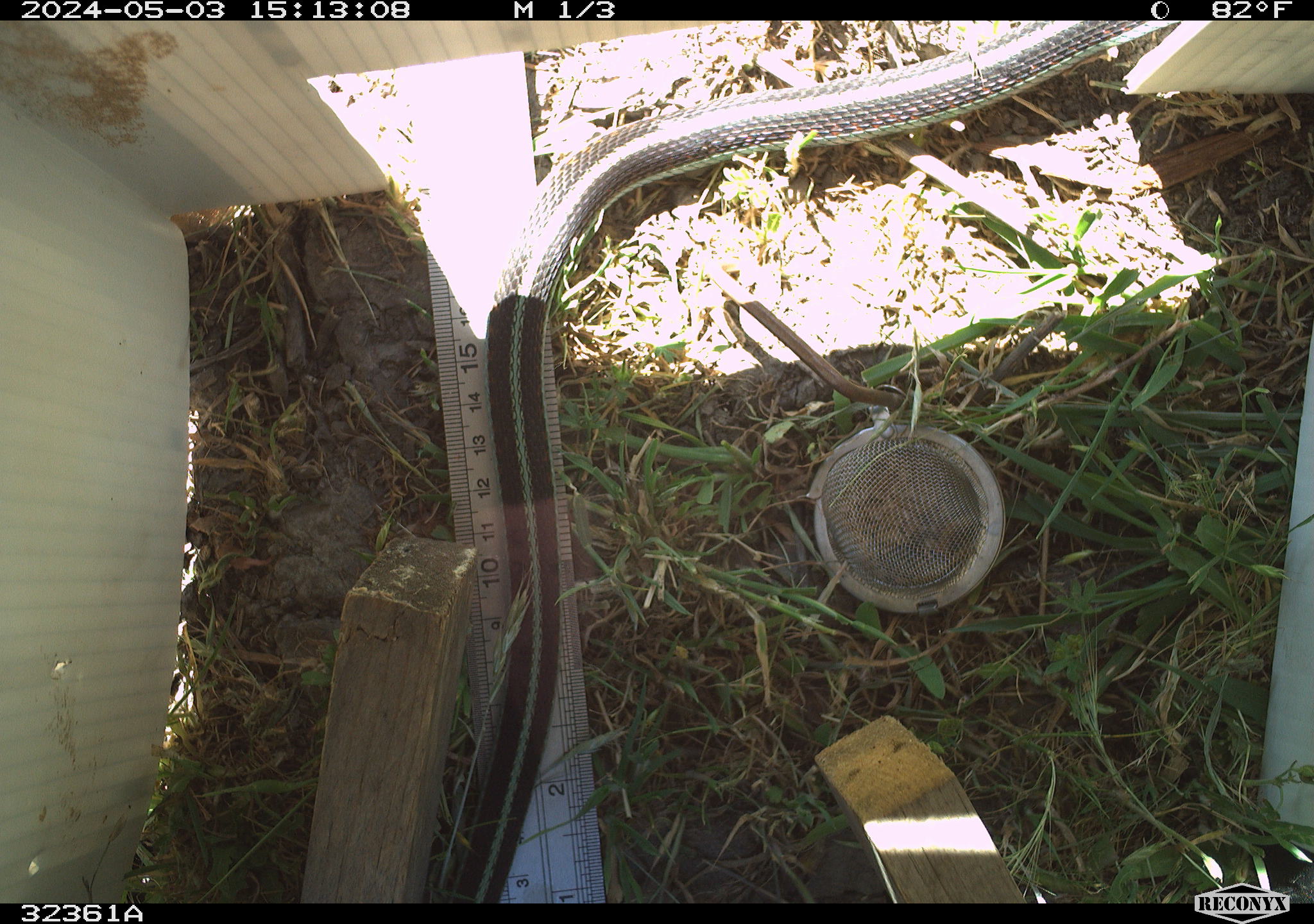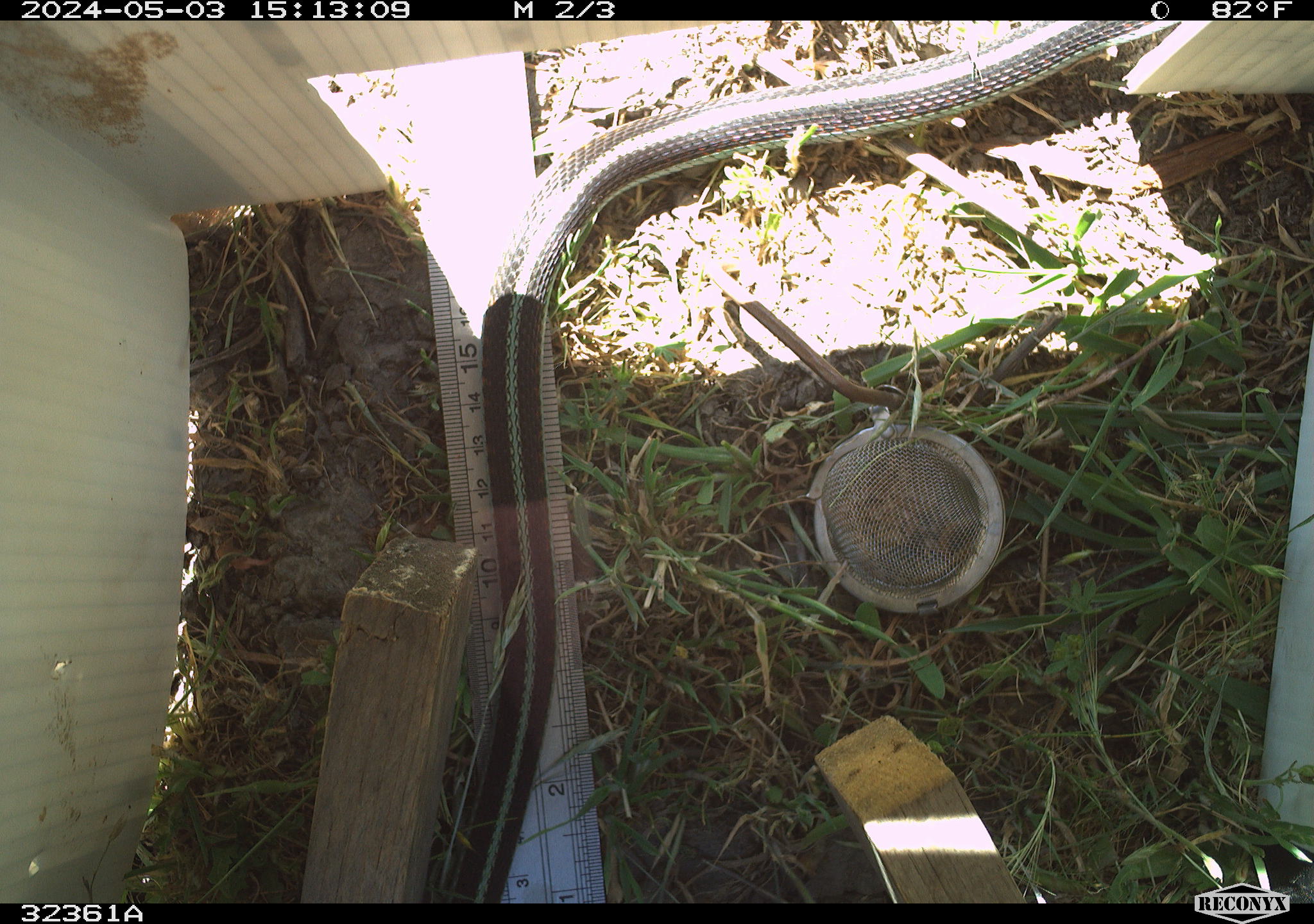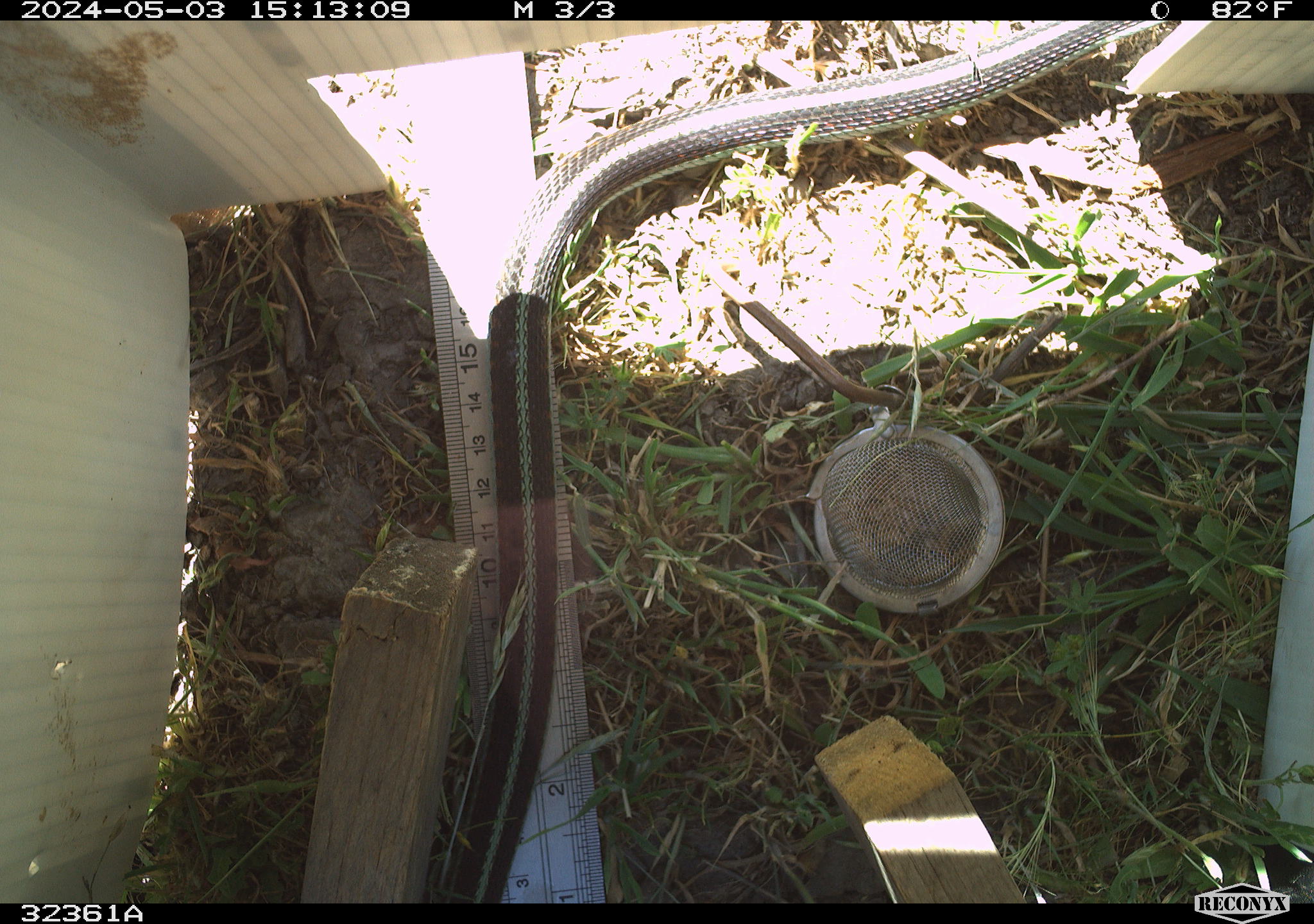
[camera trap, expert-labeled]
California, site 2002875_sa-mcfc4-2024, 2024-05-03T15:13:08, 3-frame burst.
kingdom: Animalia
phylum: Chordata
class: Reptilia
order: Squamata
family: Colubridae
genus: Thamnophis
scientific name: Thamnophis sirtalis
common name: common gartersnake